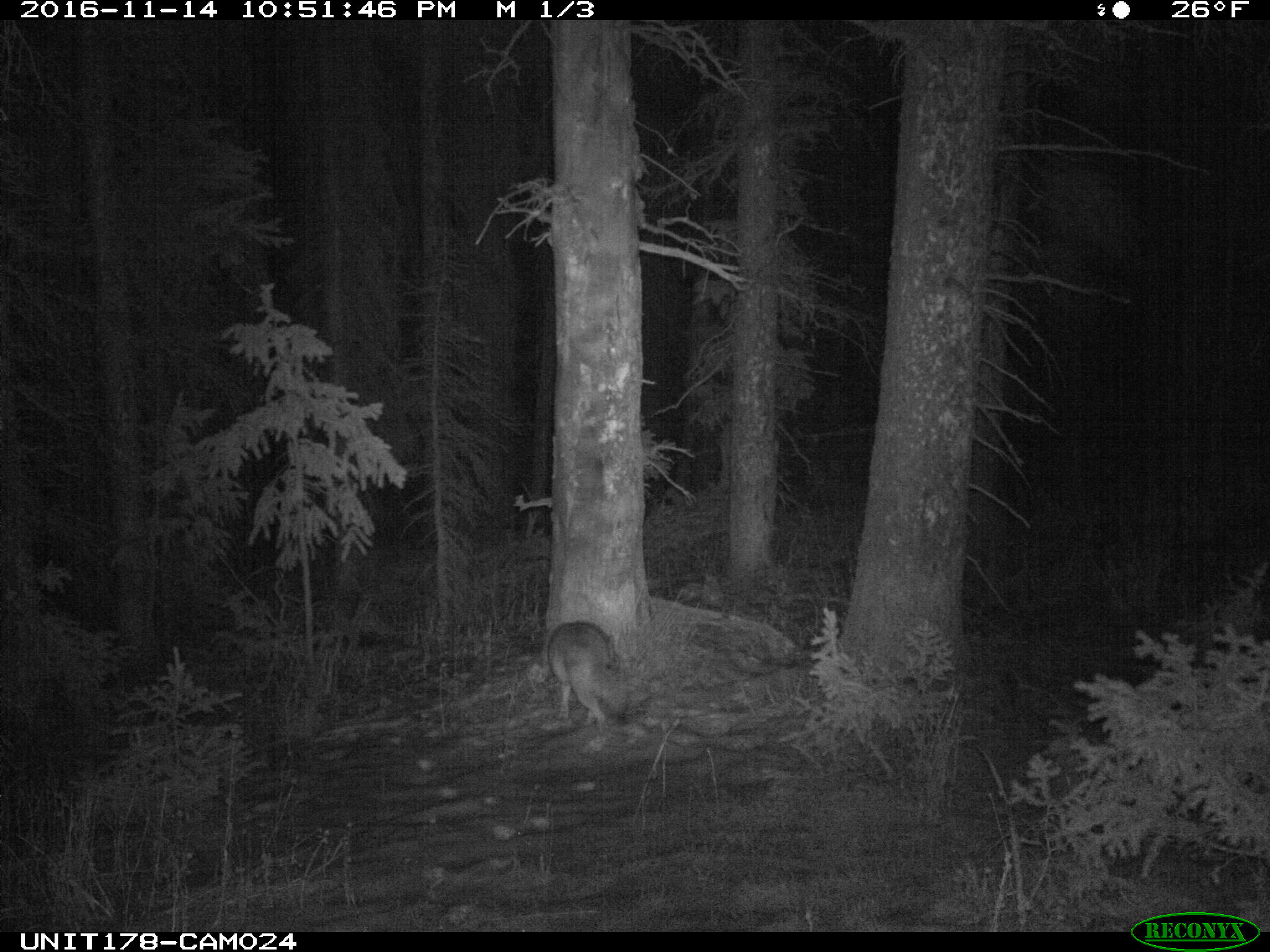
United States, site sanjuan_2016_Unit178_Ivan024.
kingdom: Animalia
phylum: Chordata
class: Mammalia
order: Carnivora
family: Canidae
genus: Canis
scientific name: Canis latrans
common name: coyote